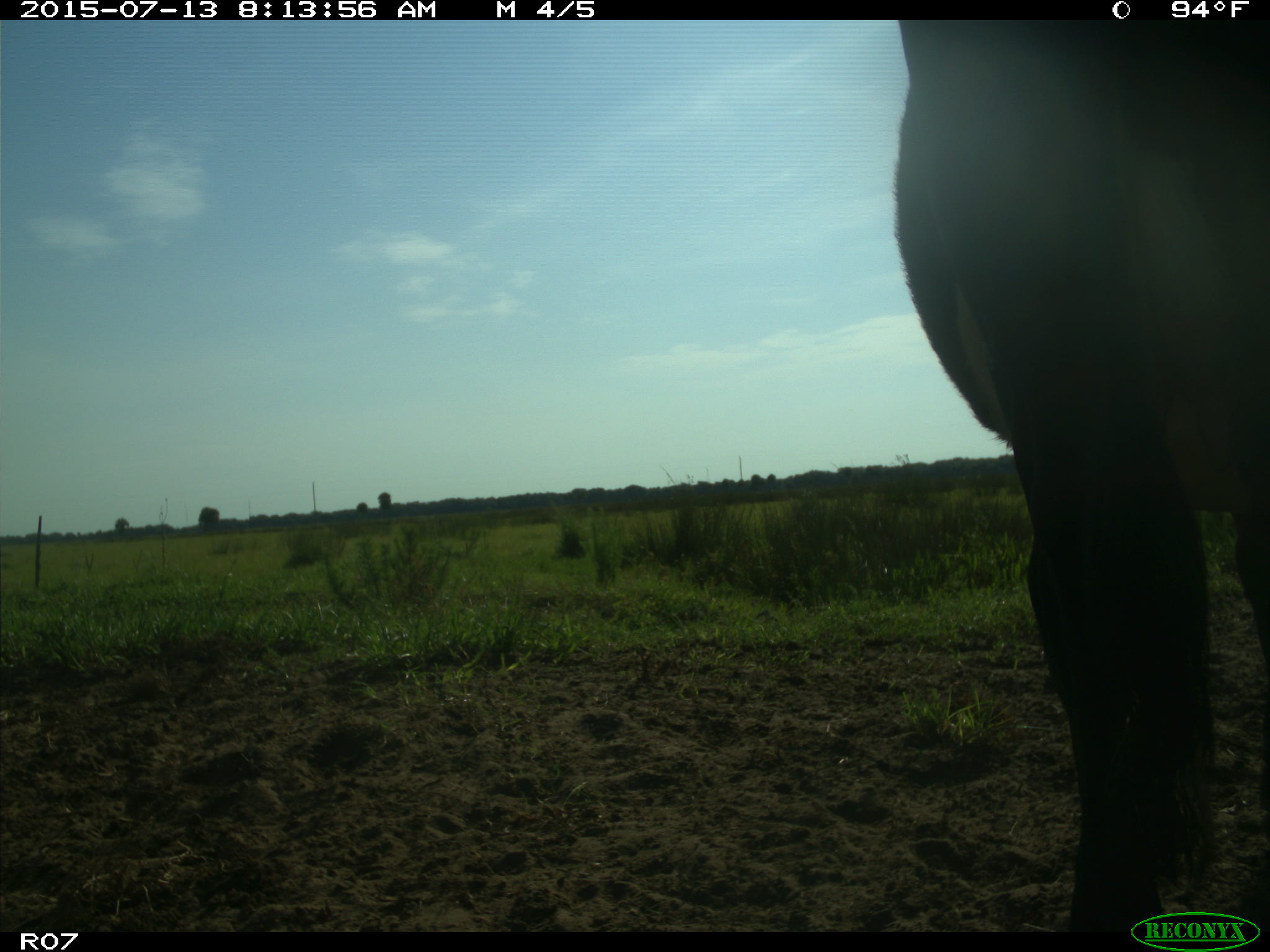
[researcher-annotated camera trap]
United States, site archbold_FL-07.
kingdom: Animalia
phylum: Chordata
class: Mammalia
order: Artiodactyla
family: Bovidae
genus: Bos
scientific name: Bos taurus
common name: domestic cow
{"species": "Bos taurus (domestic cow)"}